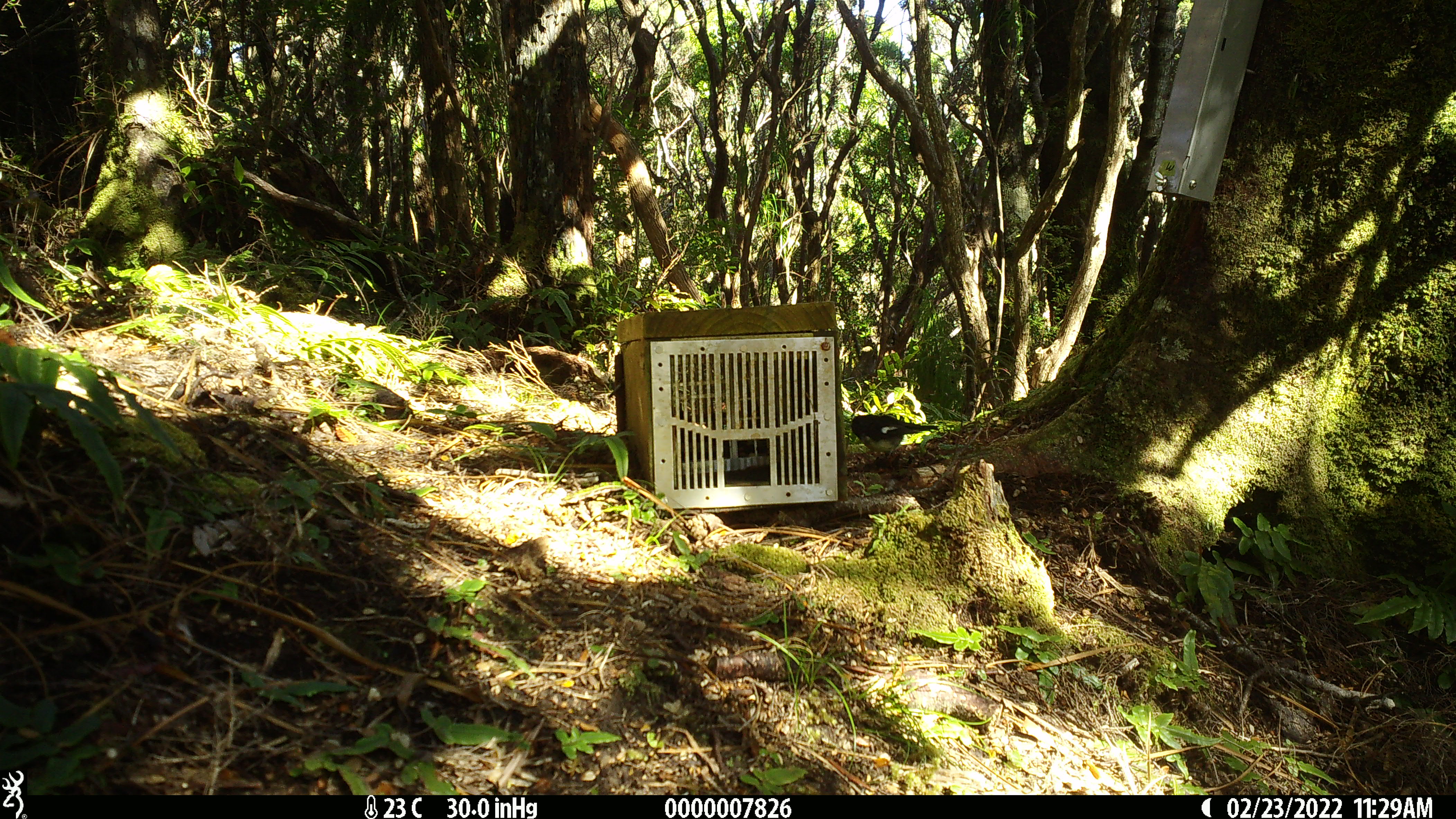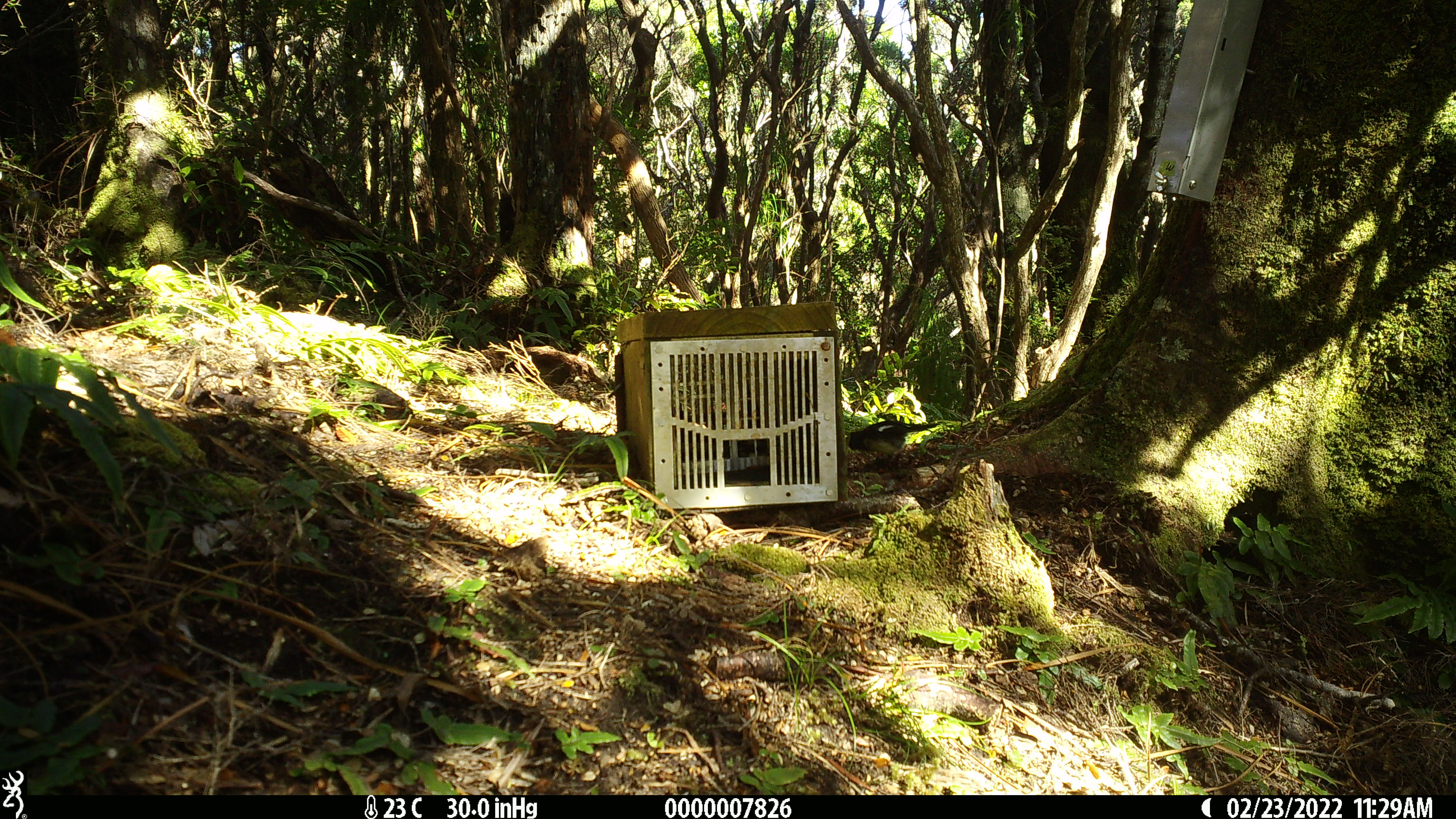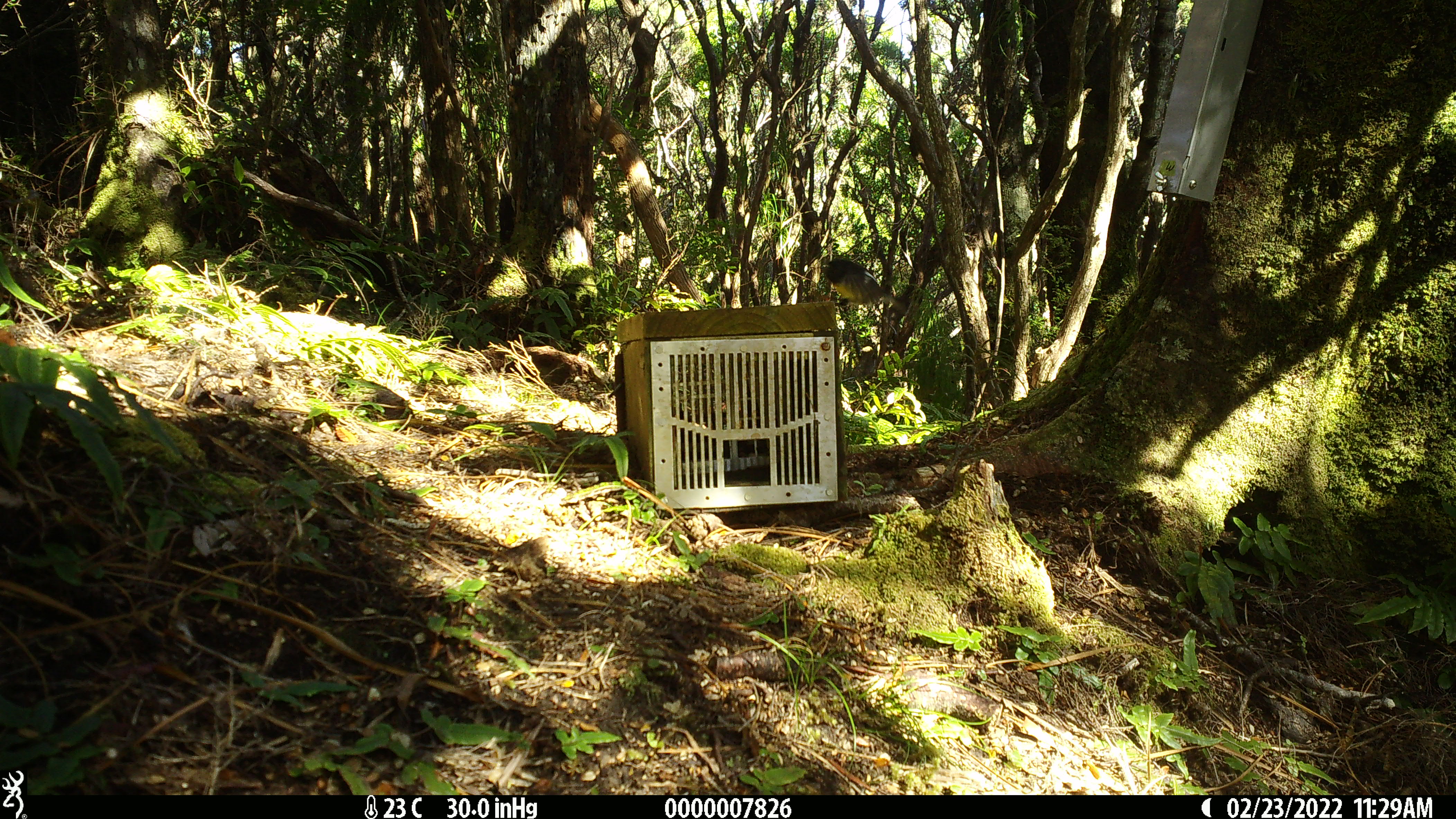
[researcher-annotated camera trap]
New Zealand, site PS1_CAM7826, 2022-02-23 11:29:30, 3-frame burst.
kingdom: Animalia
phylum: Chordata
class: Aves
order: Passeriformes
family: Petroicidae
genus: Petroica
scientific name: Petroica macrocephala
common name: tomtit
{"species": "tomtit (Petroica macrocephala)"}